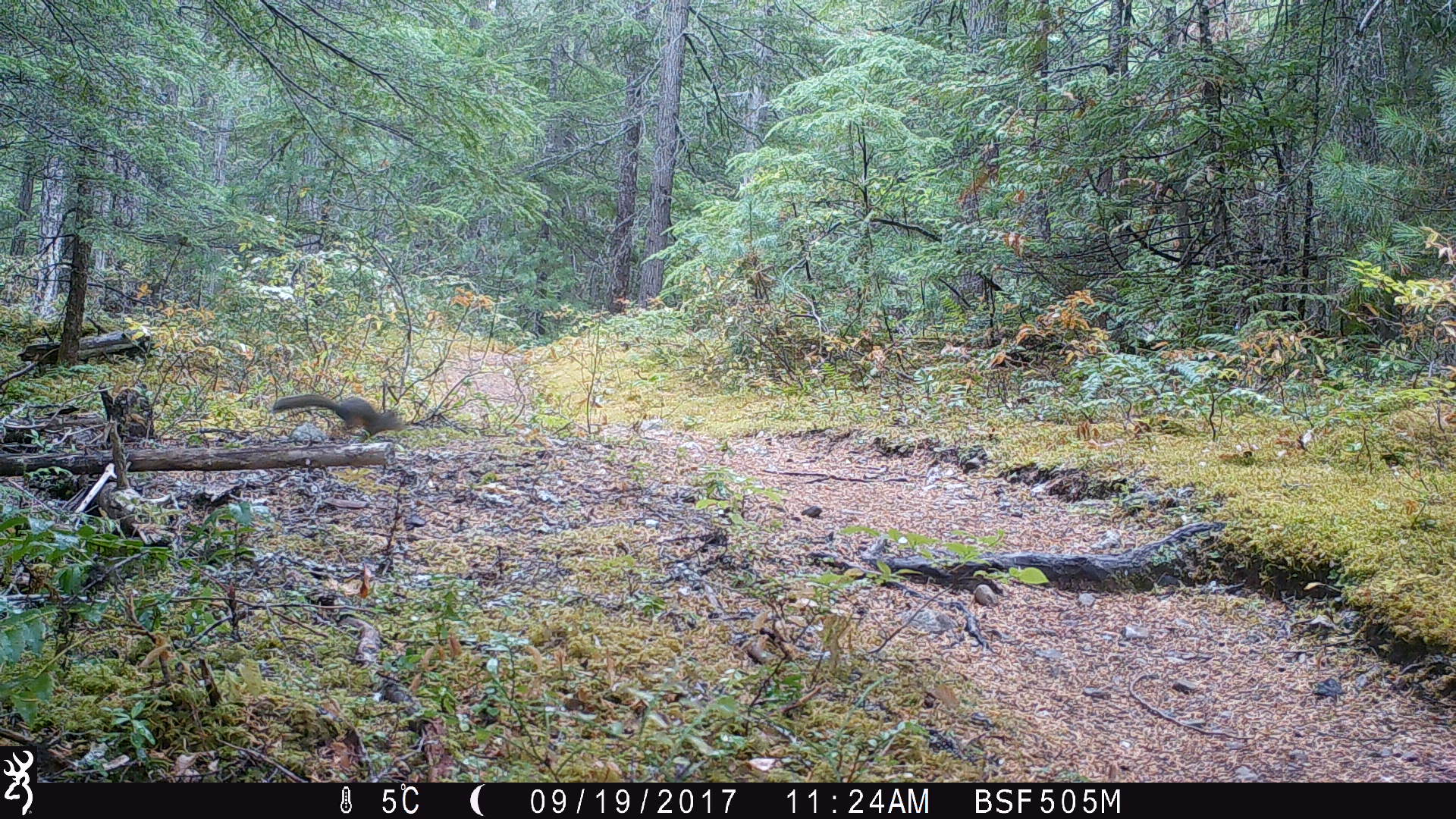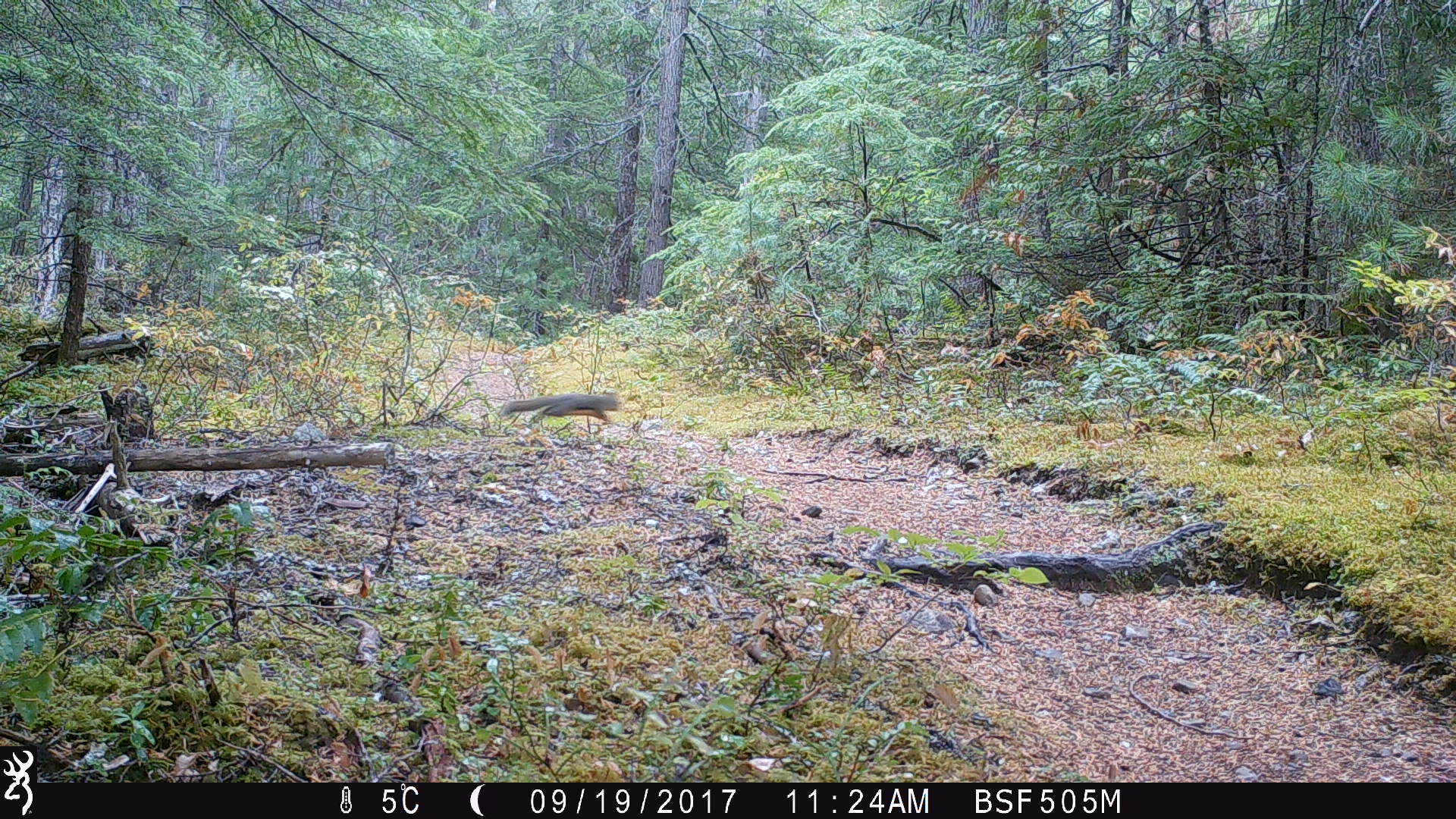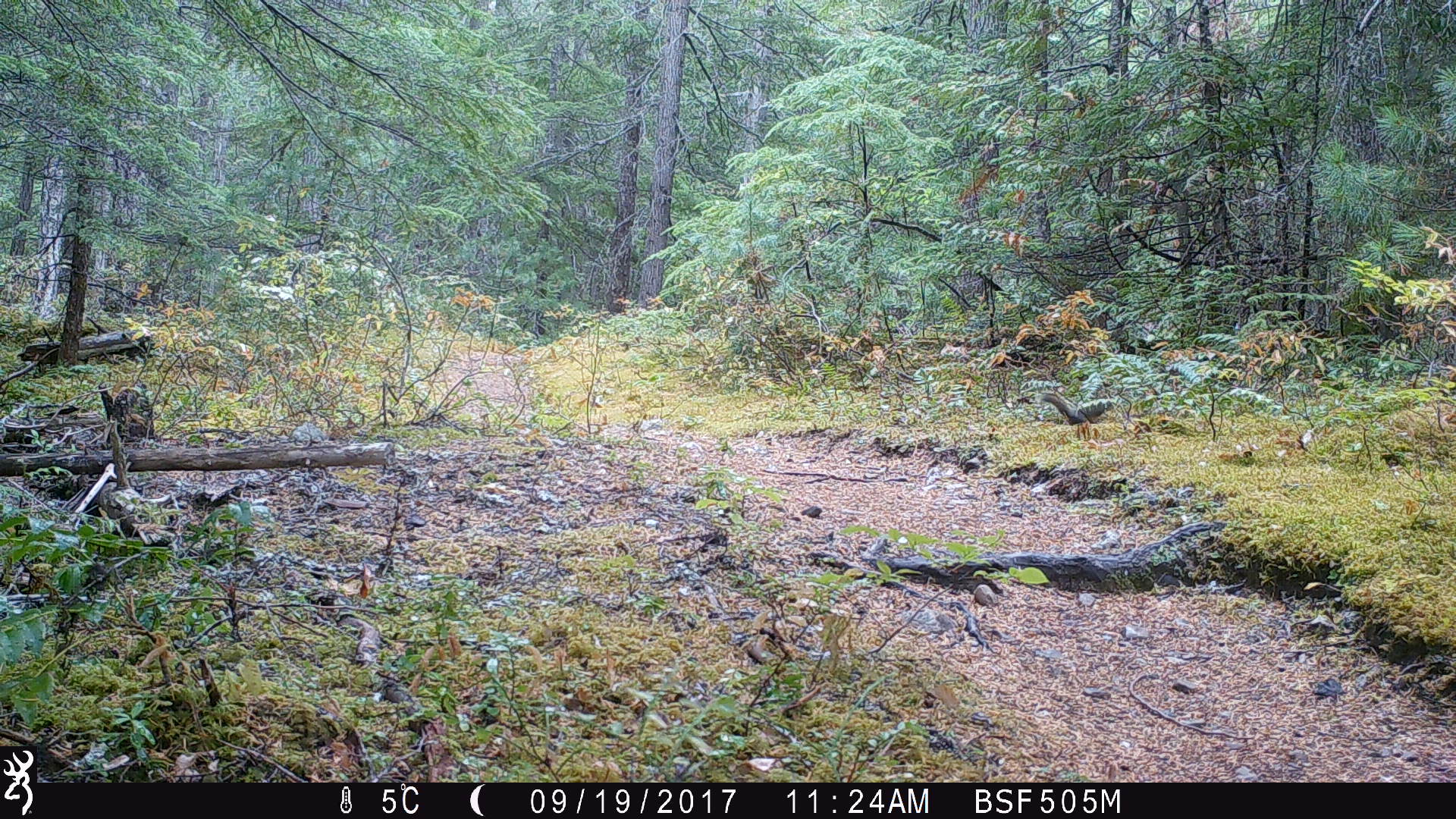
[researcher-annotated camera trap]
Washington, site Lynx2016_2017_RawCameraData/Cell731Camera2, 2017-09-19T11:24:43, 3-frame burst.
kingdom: Animalia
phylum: Chordata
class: Mammalia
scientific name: Mammalia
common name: small mammal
Small mammal (Mammalia). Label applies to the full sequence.